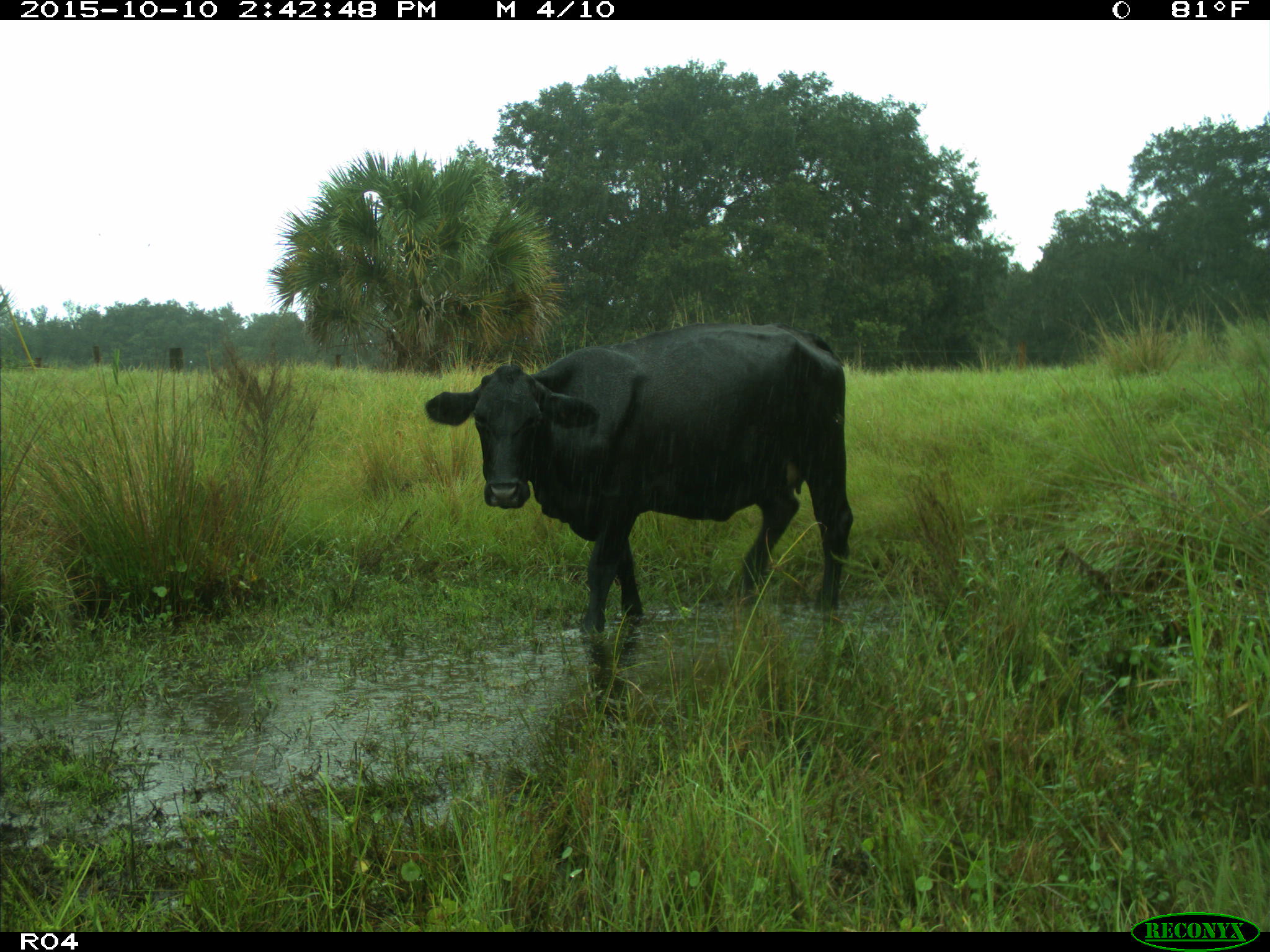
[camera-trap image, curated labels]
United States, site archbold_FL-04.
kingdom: Animalia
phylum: Chordata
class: Mammalia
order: Artiodactyla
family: Bovidae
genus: Bos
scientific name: Bos taurus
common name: domestic cow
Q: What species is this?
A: Bos taurus (domestic cow).